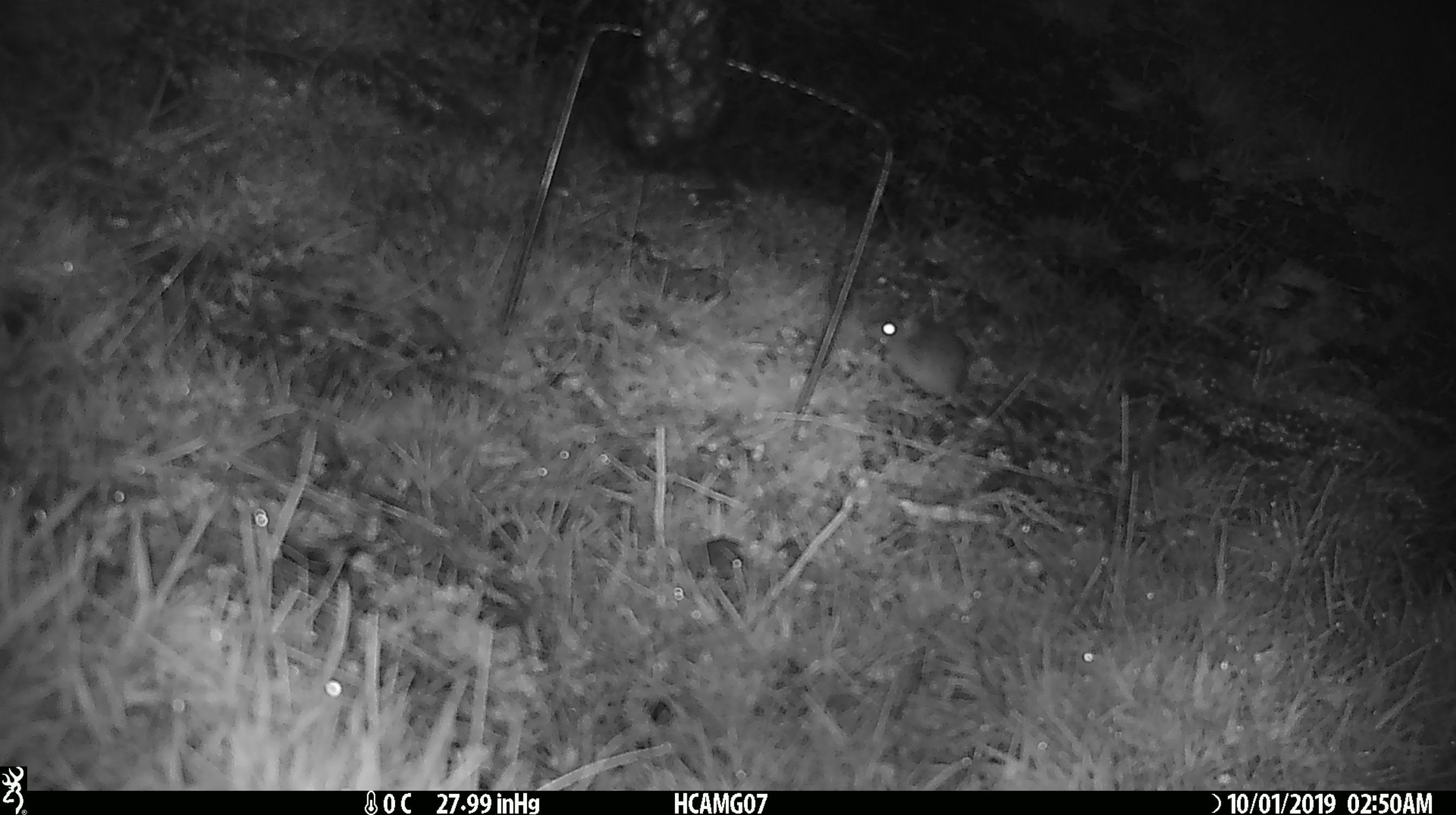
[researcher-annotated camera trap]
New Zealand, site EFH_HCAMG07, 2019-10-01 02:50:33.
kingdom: Animalia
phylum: Chordata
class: Mammalia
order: Rodentia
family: Muridae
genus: Mus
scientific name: Mus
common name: mouse